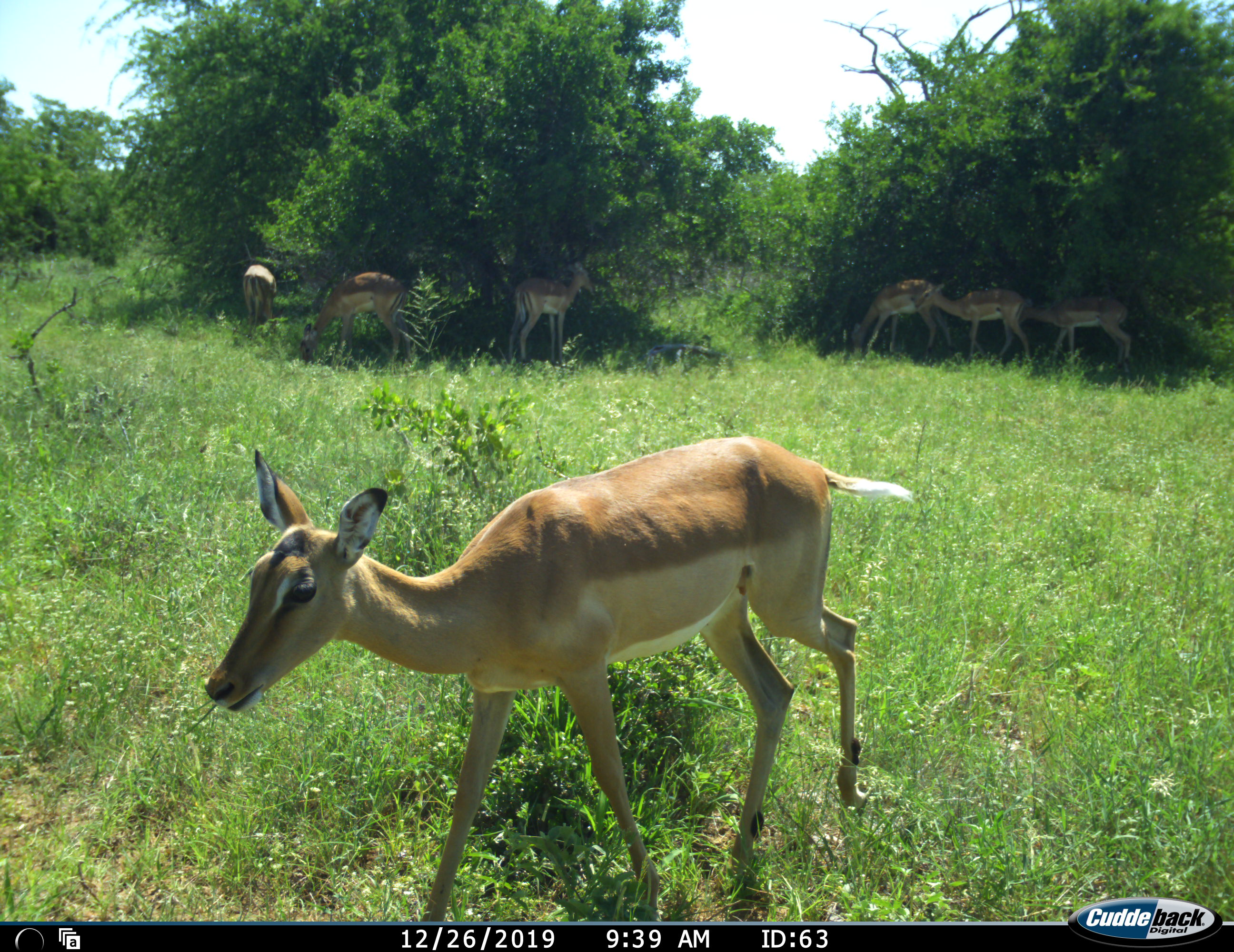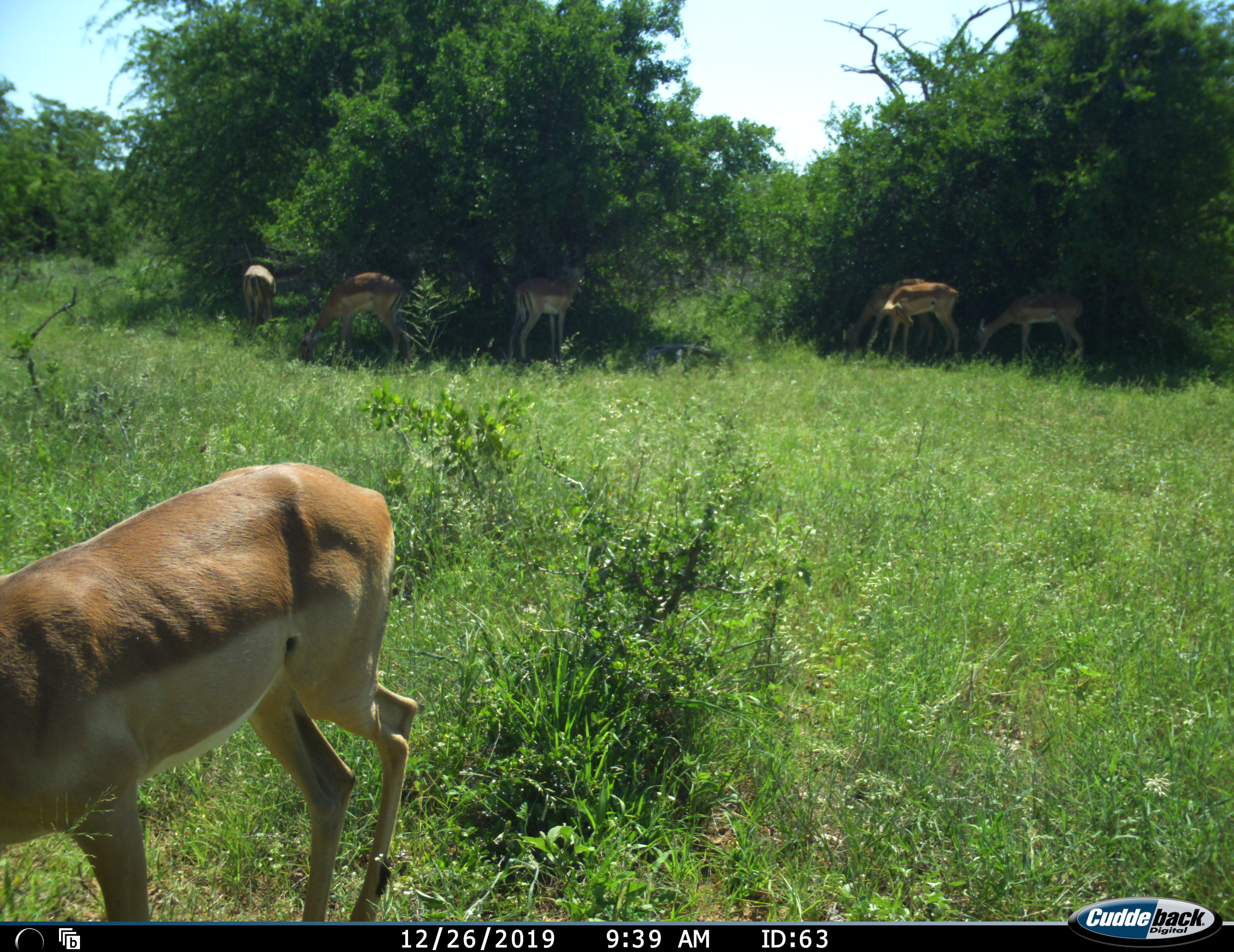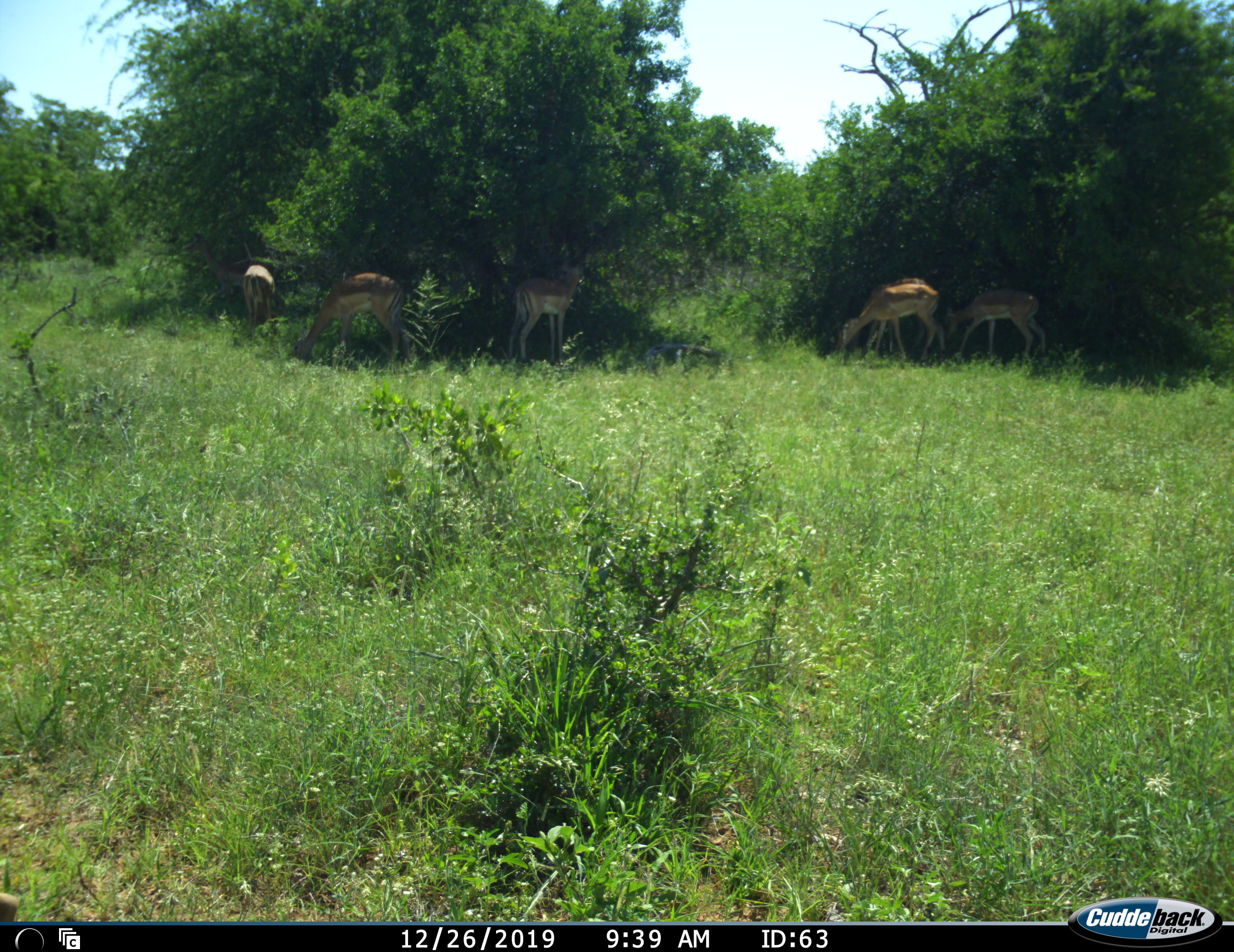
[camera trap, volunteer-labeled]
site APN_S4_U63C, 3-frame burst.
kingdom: Animalia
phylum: Chordata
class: Mammalia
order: Artiodactyla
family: Bovidae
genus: Aepyceros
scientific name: Aepyceros melampus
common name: impala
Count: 7.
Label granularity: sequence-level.